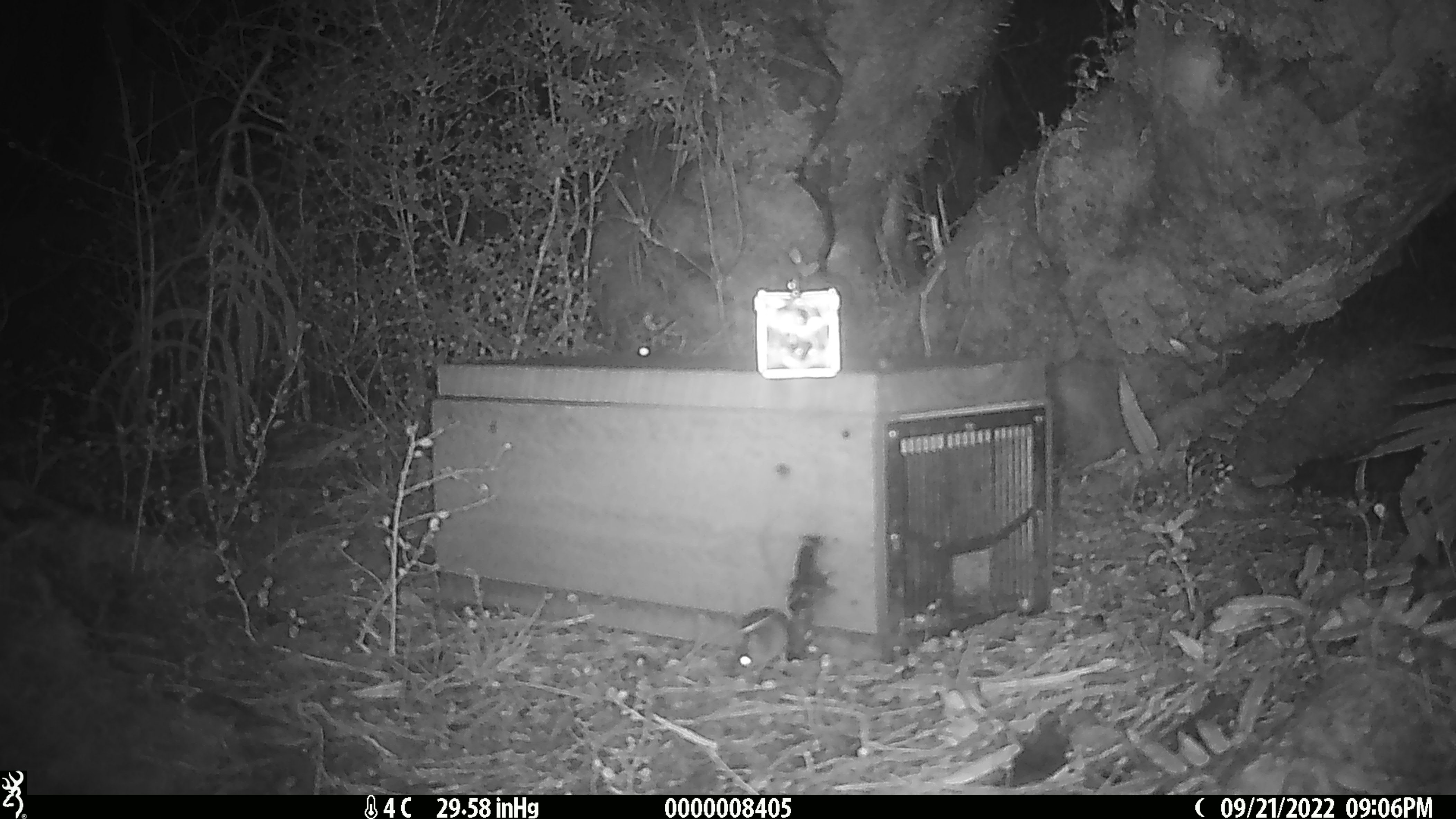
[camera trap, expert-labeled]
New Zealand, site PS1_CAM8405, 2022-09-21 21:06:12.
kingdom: Animalia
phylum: Chordata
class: Mammalia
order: Rodentia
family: Muridae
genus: Mus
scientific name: Mus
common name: mouse